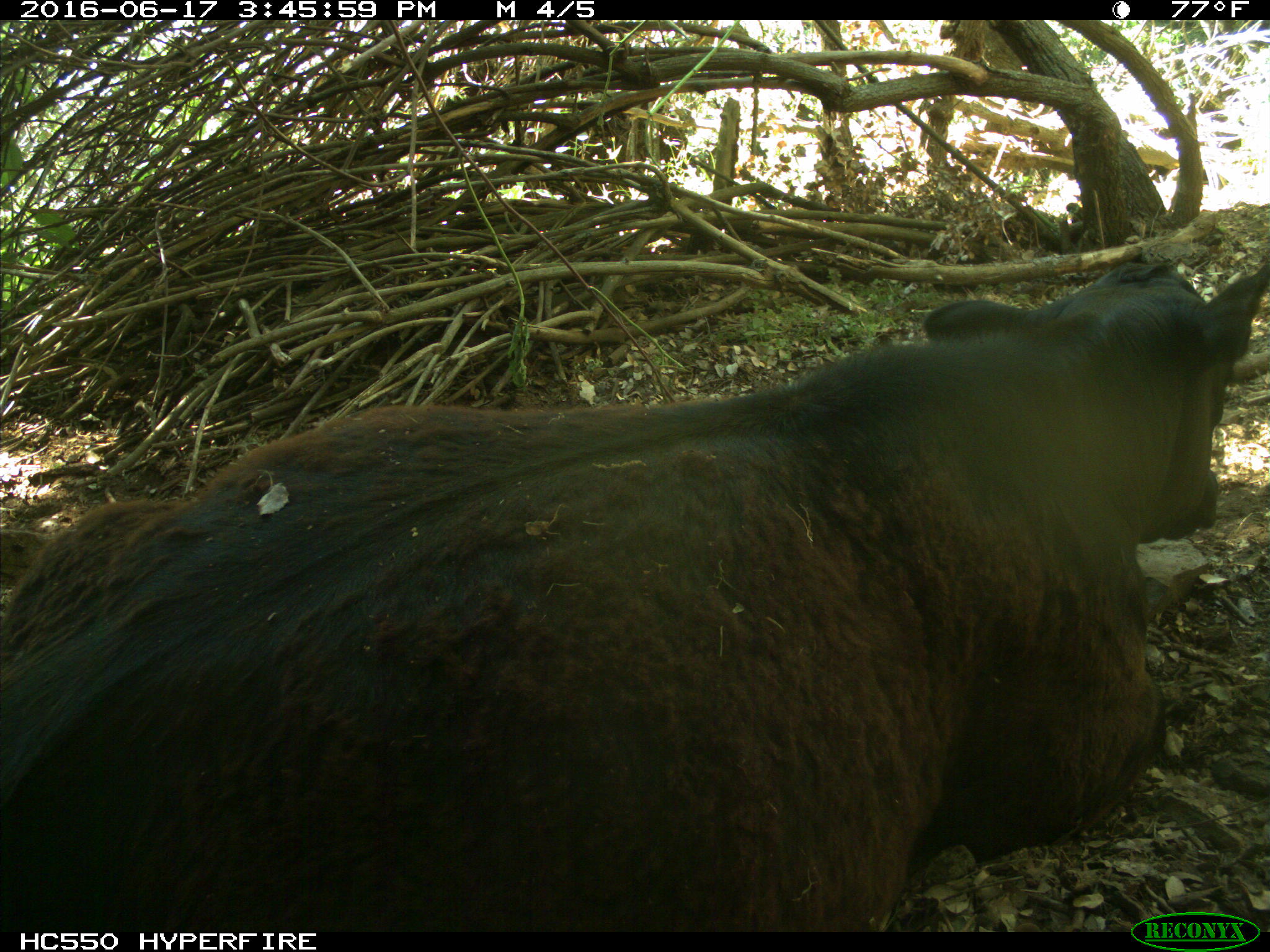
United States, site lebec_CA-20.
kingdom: Animalia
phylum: Chordata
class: Mammalia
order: Artiodactyla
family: Bovidae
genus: Bos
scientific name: Bos taurus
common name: domestic cow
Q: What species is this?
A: Bos taurus (domestic cow).